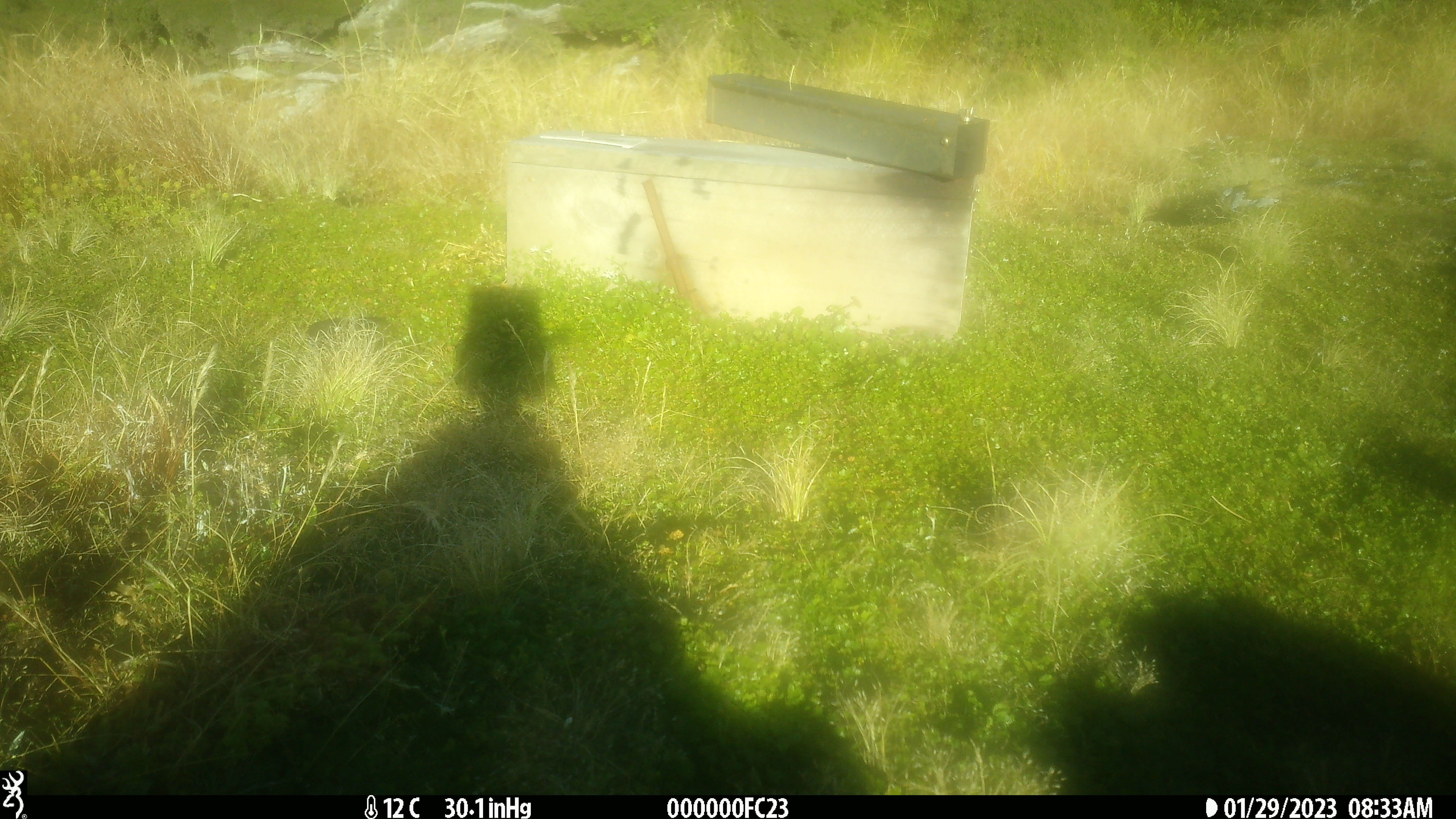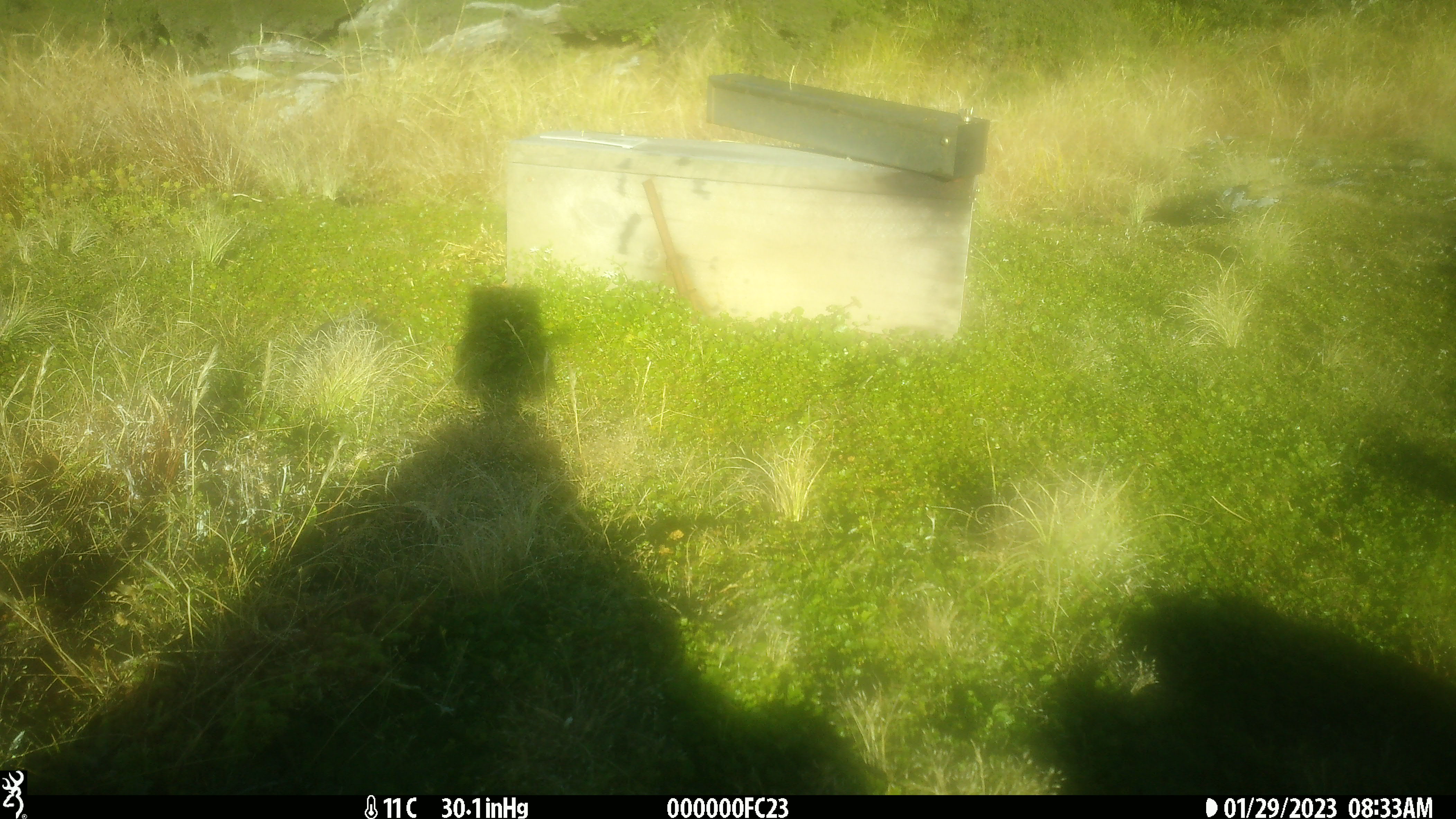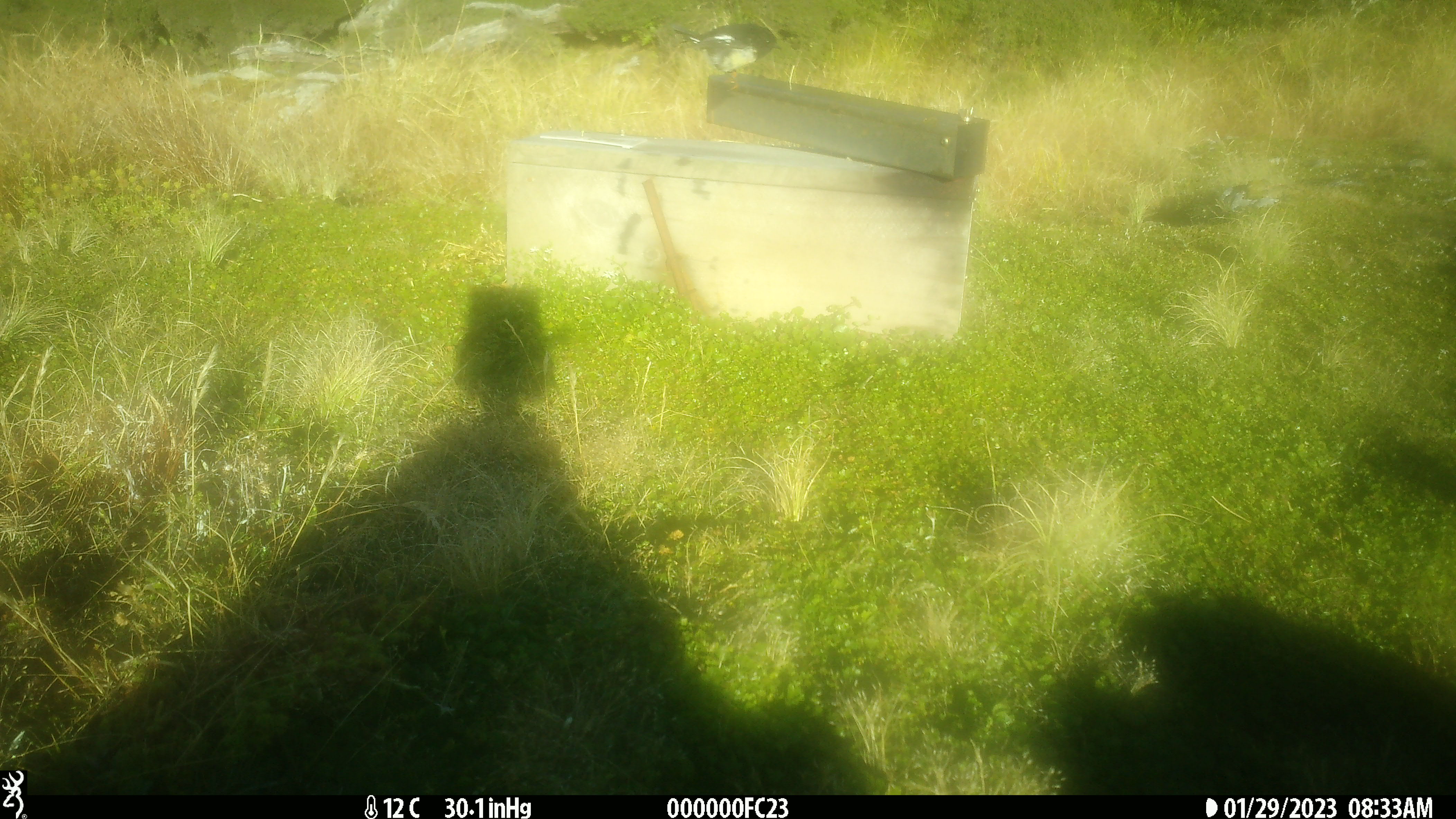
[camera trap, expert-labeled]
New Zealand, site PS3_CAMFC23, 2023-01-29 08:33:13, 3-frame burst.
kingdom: Animalia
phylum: Chordata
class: Aves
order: Passeriformes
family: Petroicidae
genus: Petroica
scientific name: Petroica macrocephala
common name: tomtit